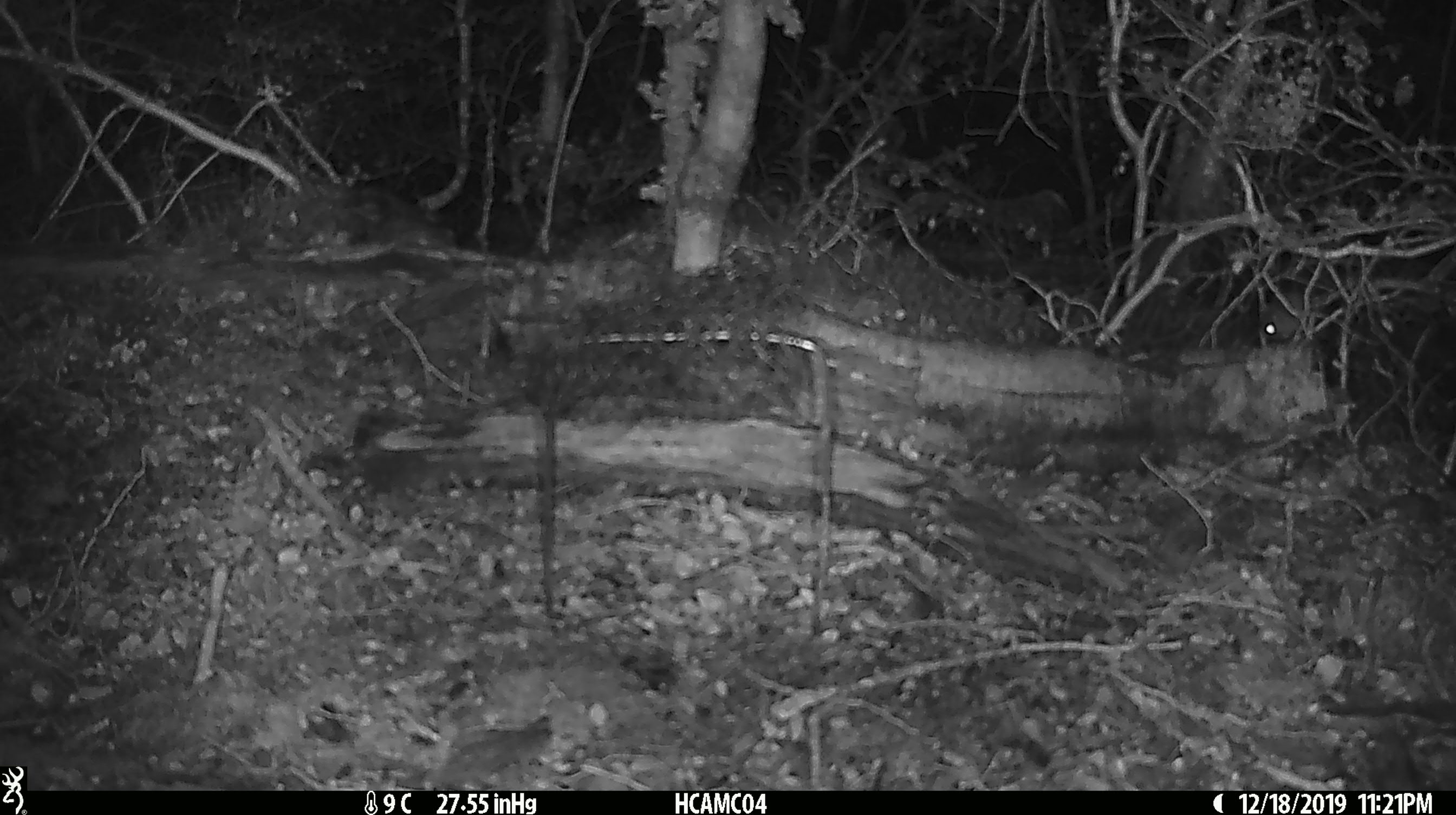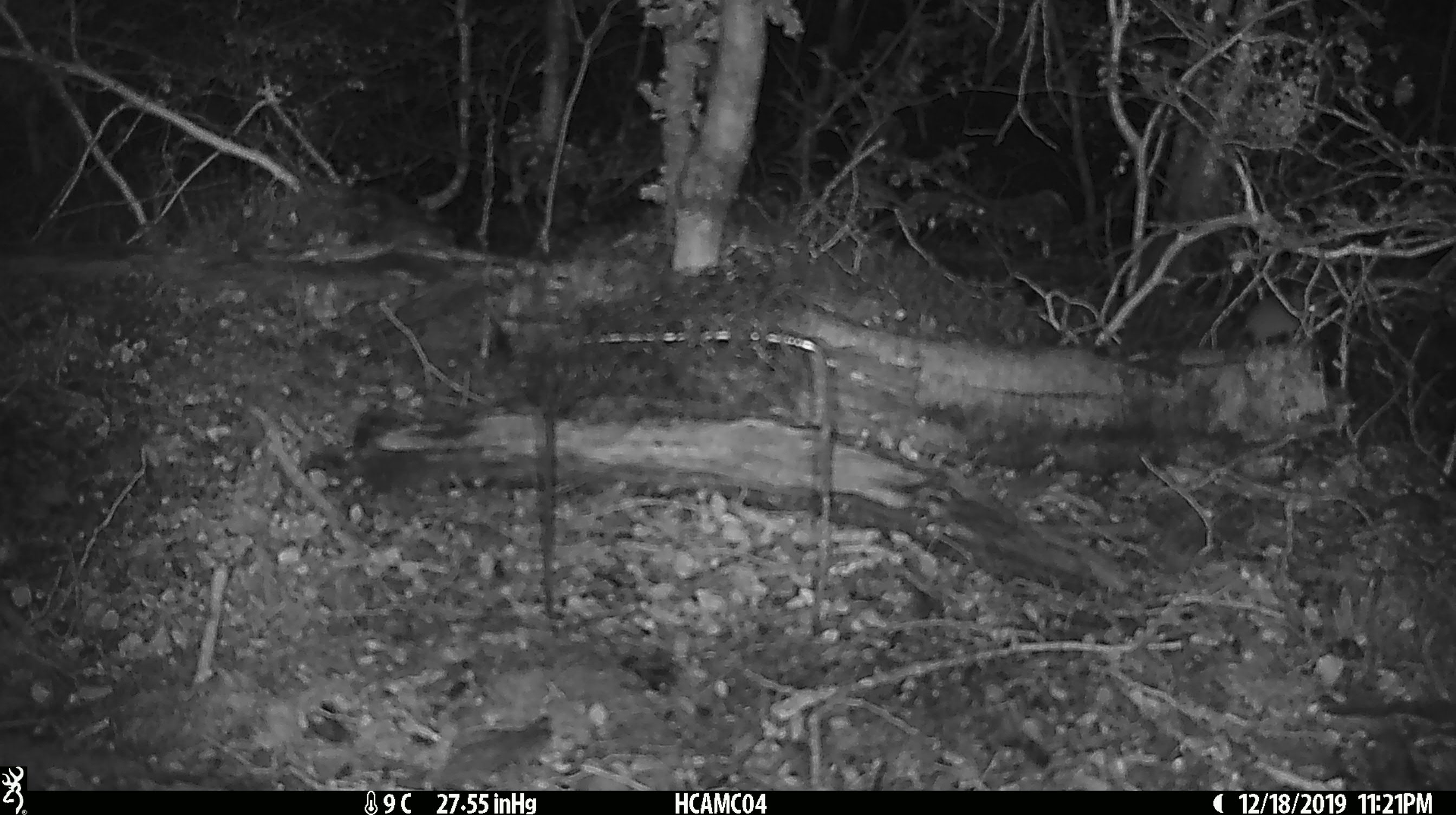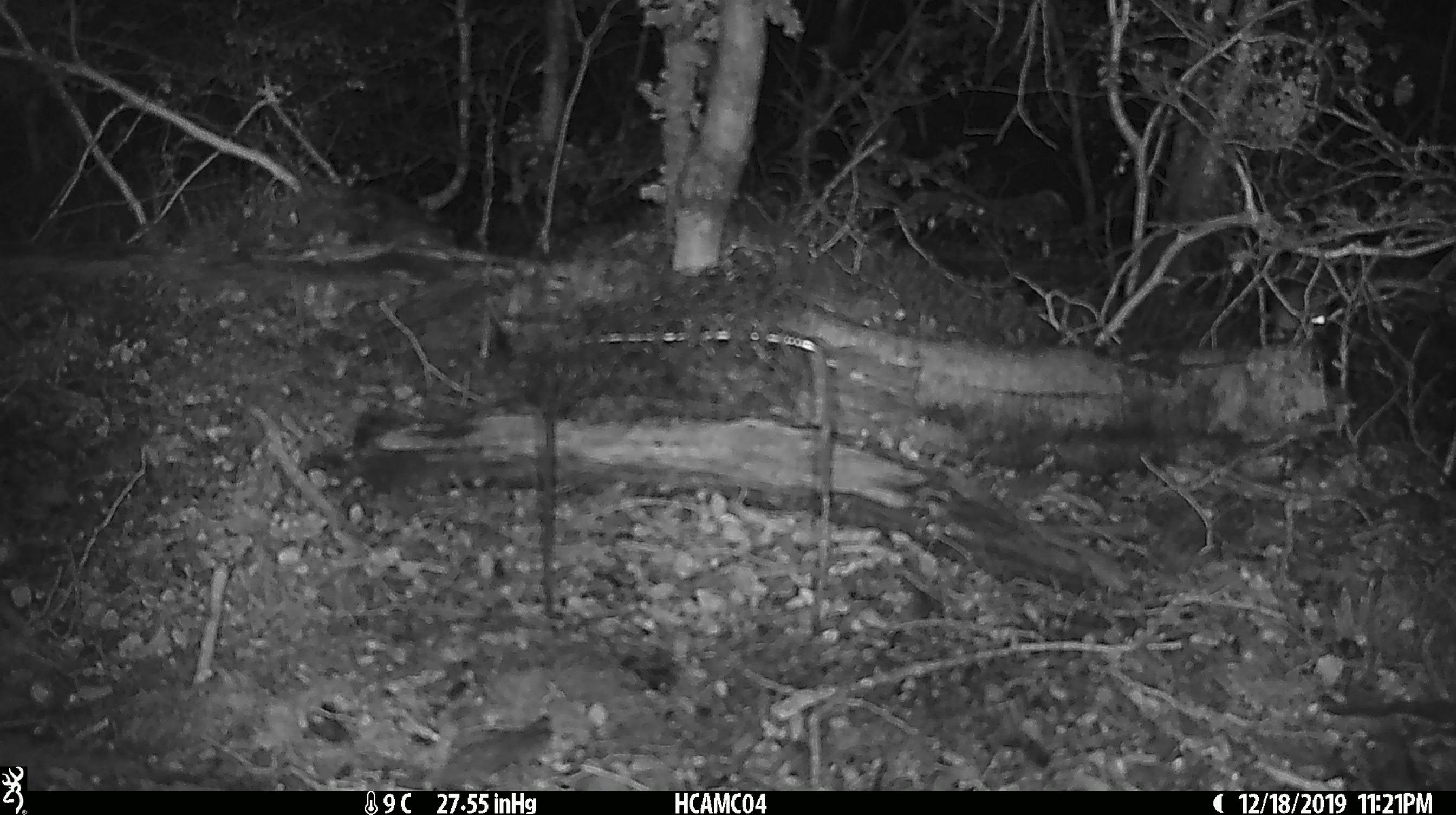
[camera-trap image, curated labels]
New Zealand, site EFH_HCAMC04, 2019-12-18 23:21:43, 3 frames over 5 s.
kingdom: Animalia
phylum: Chordata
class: Mammalia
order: Rodentia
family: Muridae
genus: Mus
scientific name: Mus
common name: mouse